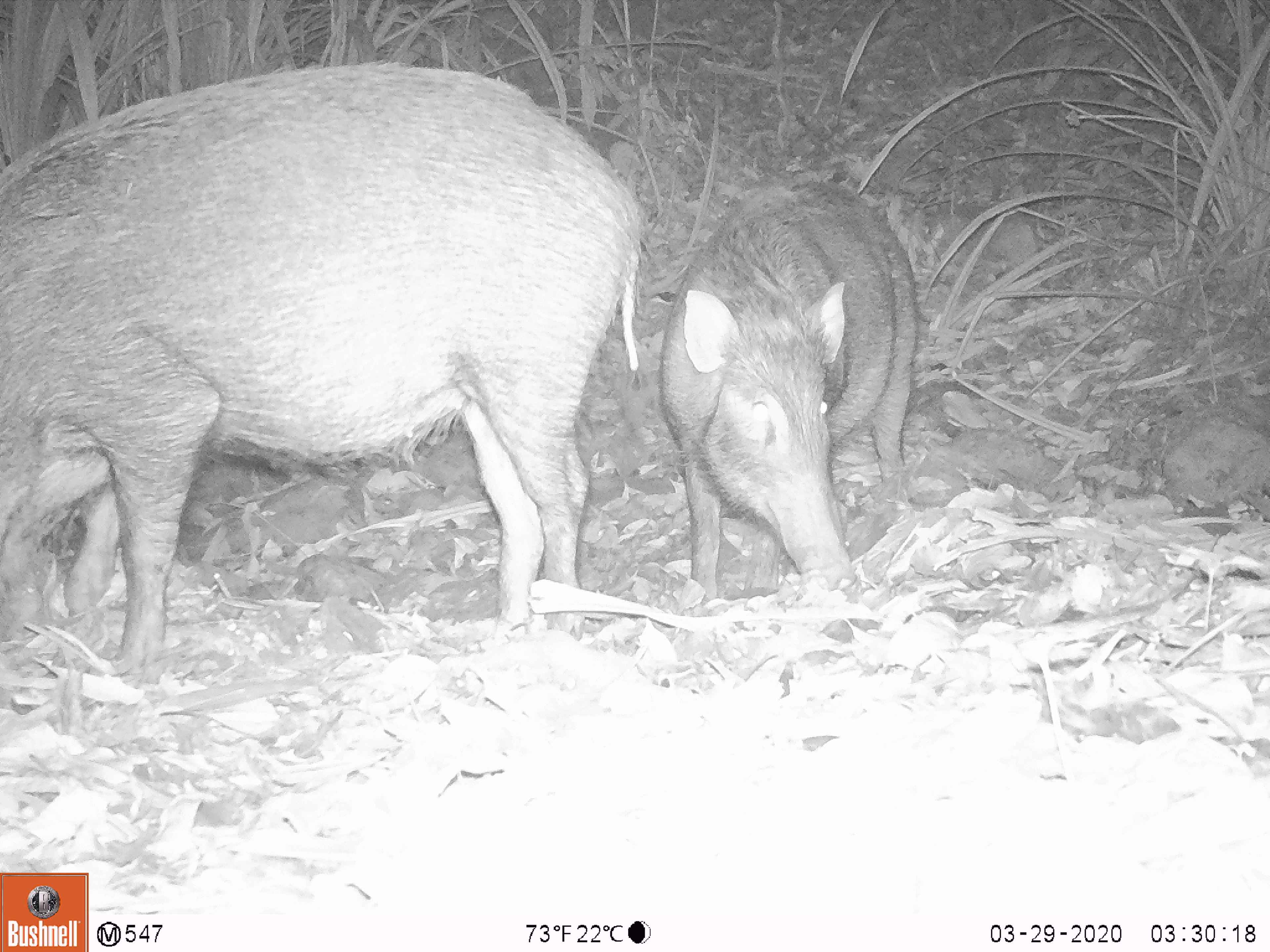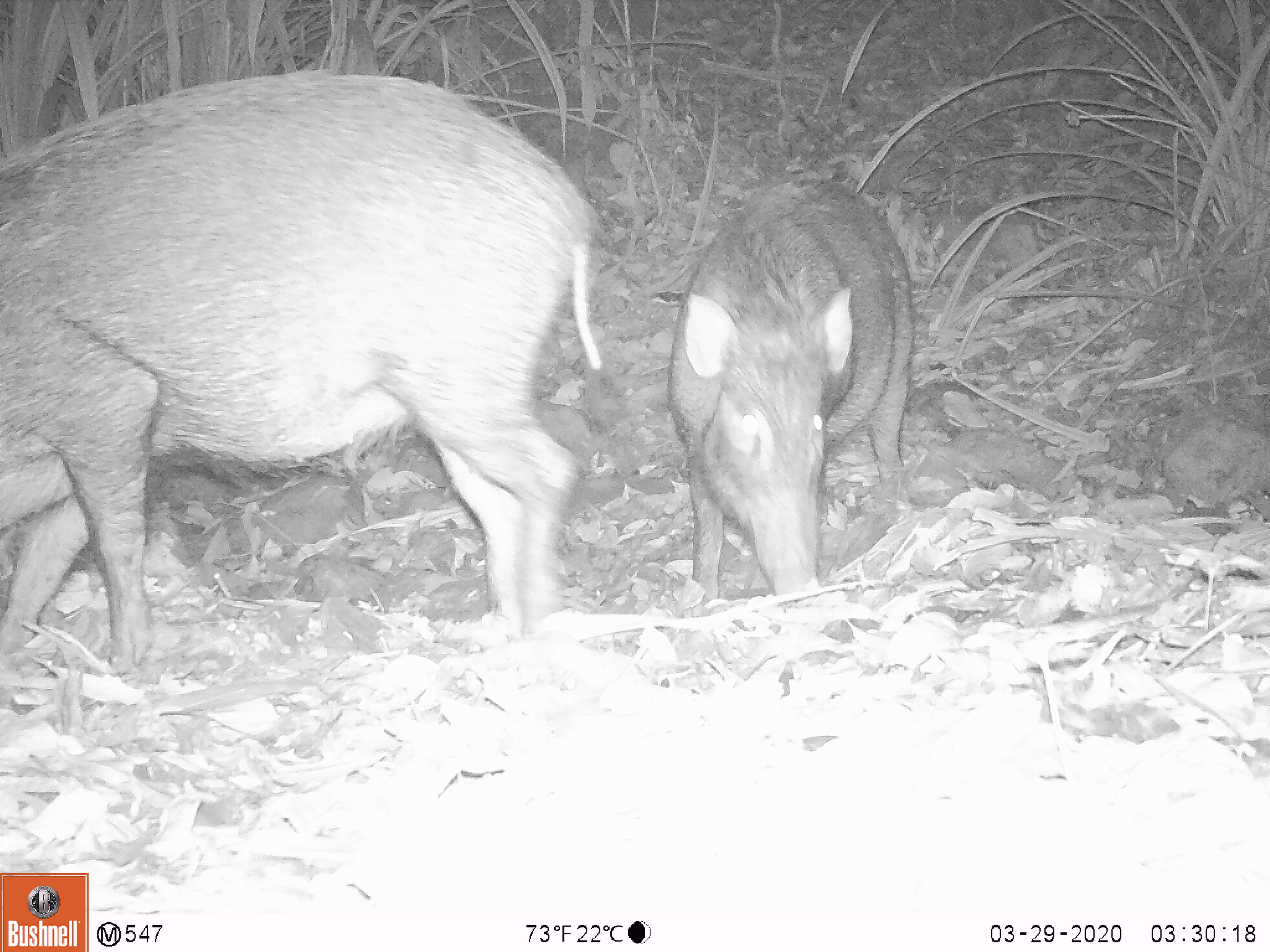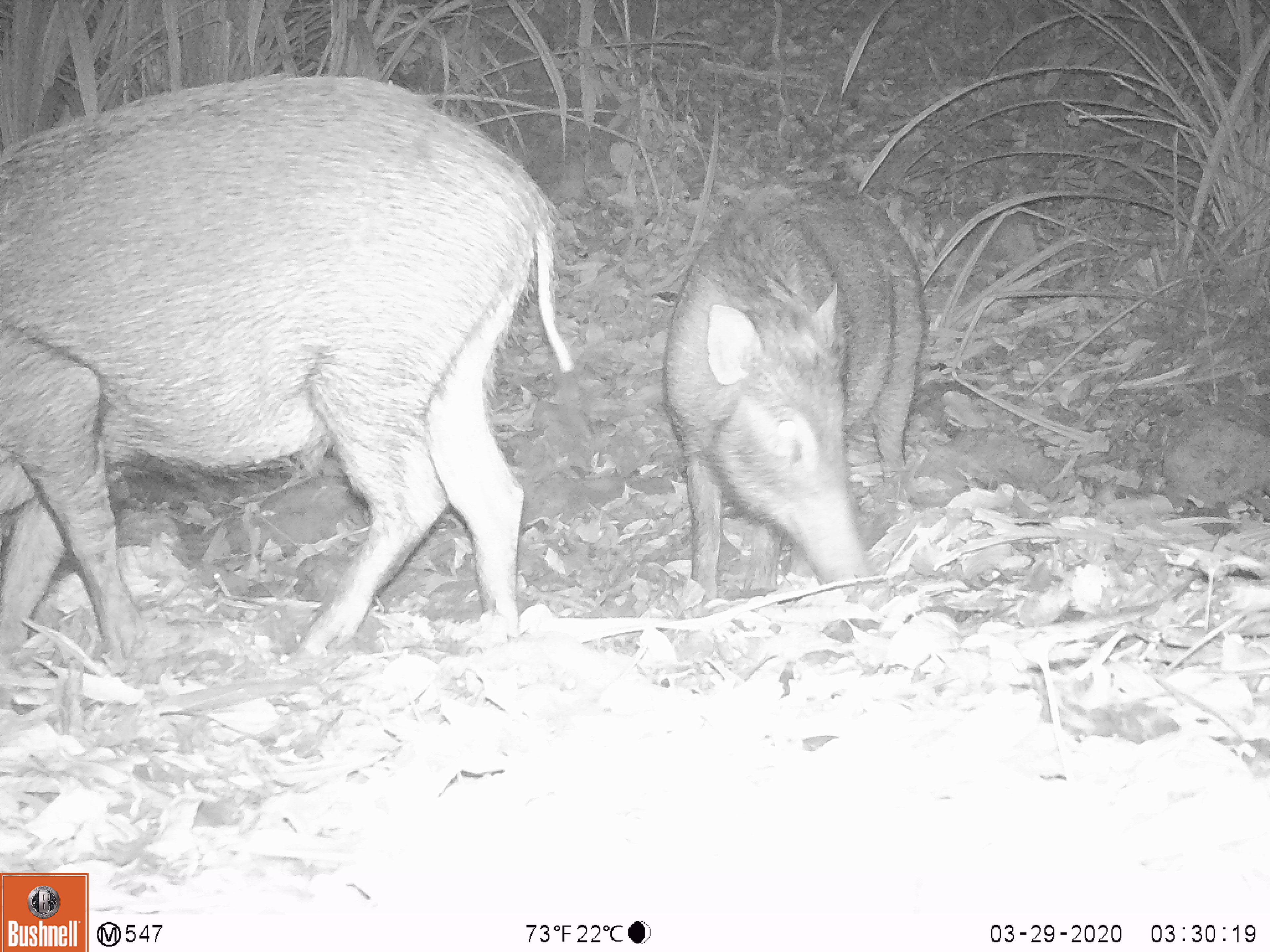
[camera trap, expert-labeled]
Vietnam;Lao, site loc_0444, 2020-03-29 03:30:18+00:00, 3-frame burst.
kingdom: Animalia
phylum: Chordata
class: Mammalia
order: Artiodactyla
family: Suidae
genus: Sus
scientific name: Sus scrofa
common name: eurasian wild pig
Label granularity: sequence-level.